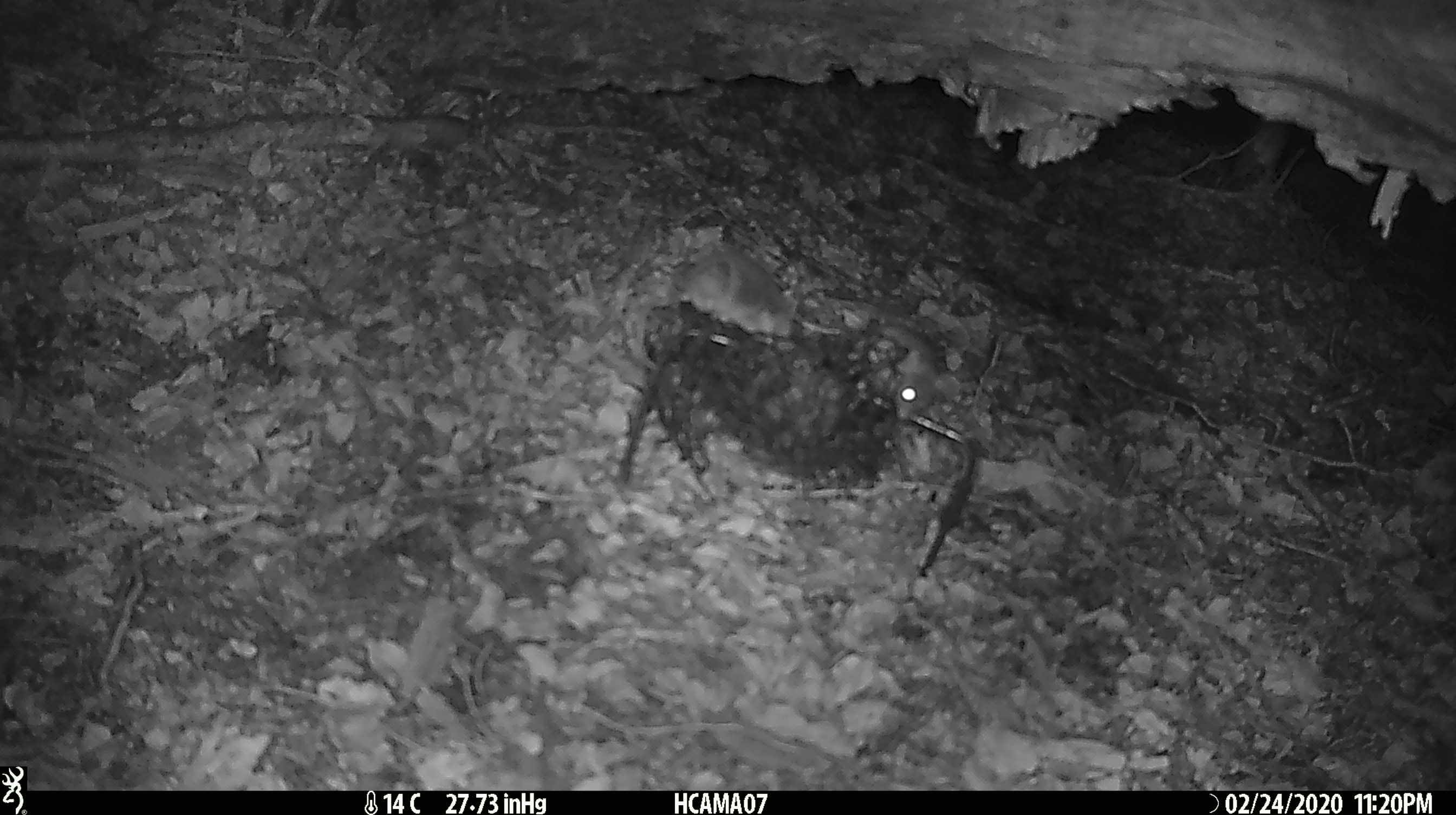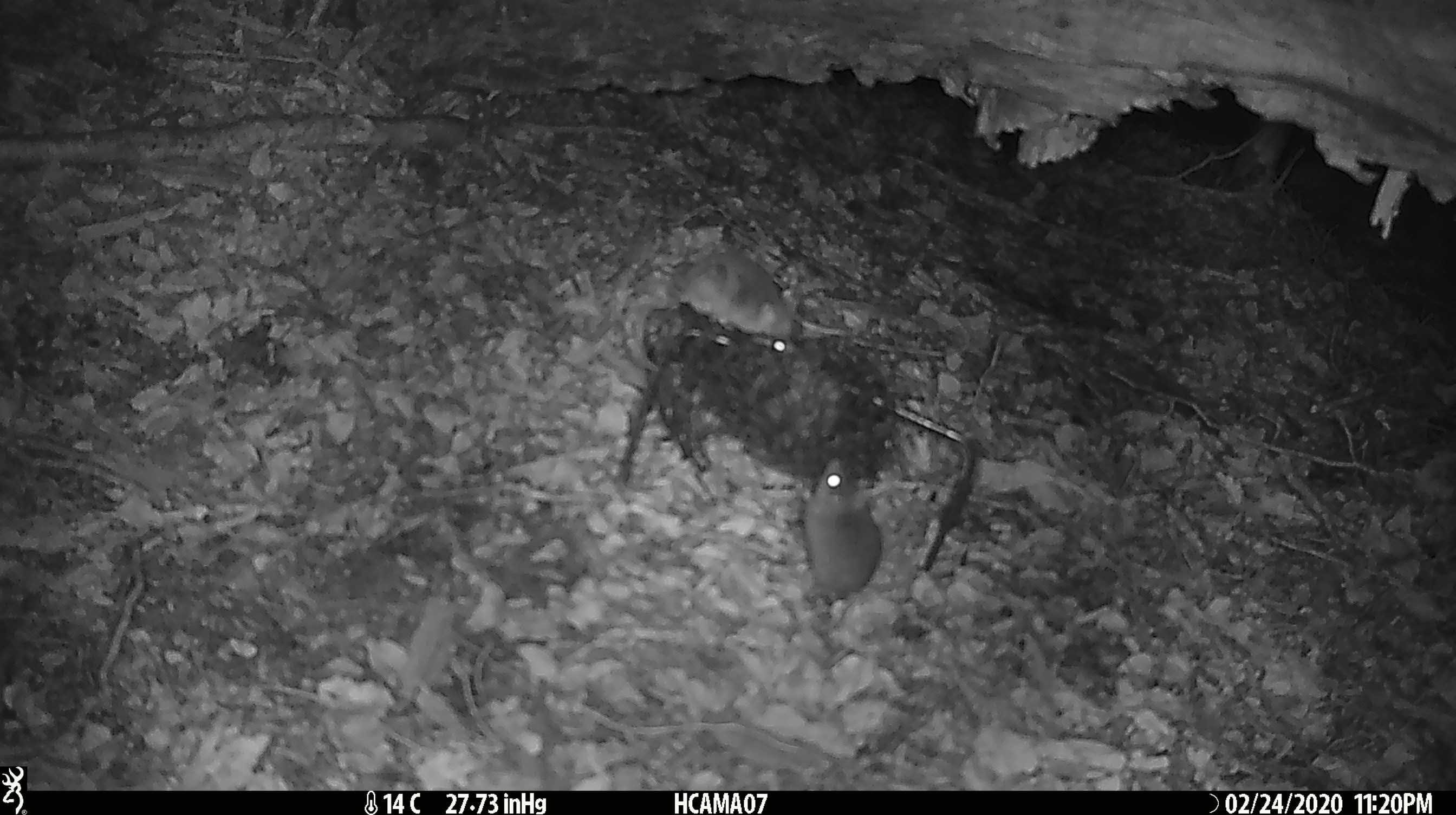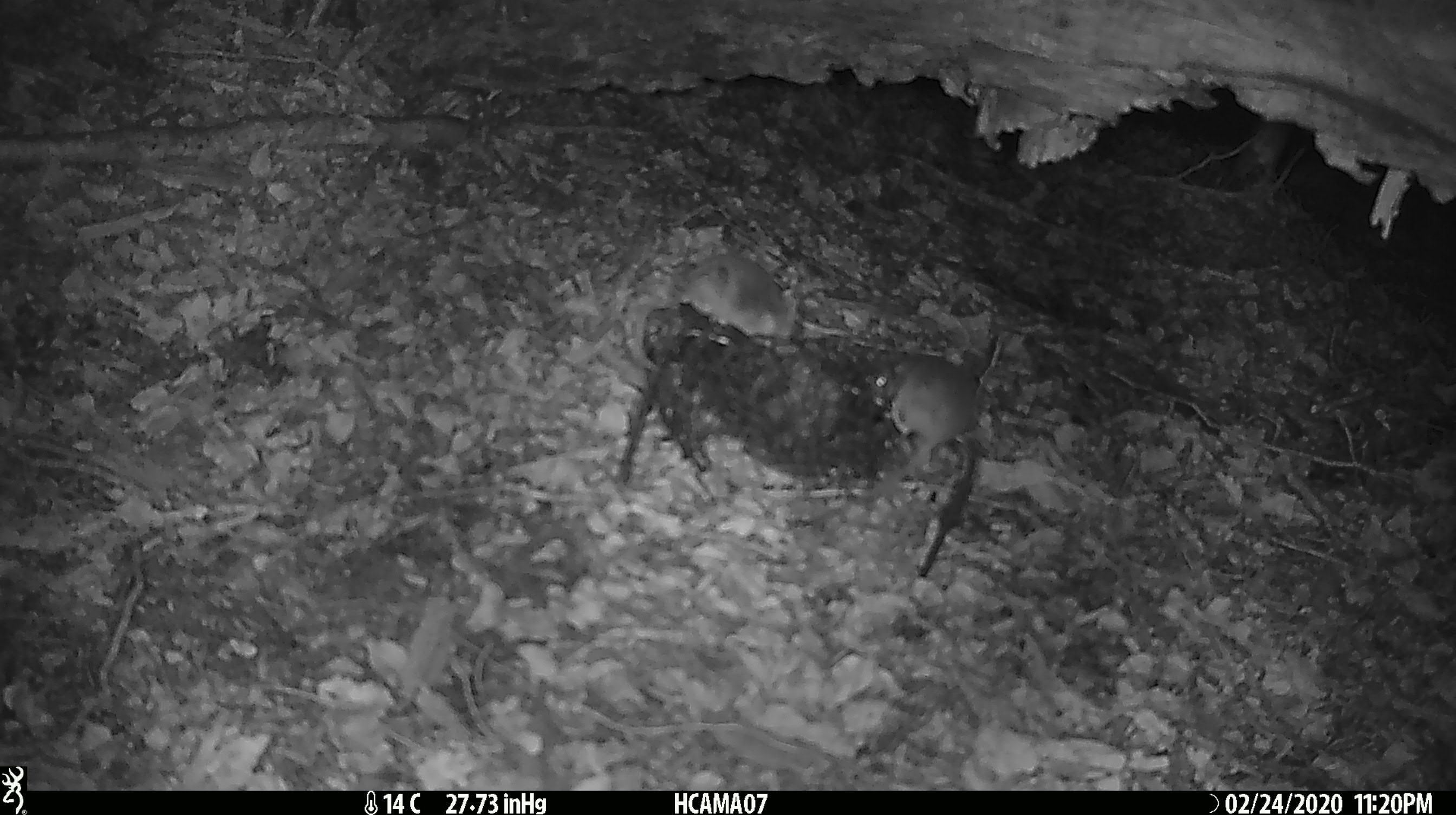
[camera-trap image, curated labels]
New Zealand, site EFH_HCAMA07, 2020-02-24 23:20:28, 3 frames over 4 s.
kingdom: Animalia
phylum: Chordata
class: Mammalia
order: Rodentia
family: Muridae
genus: Mus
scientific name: Mus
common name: mouse